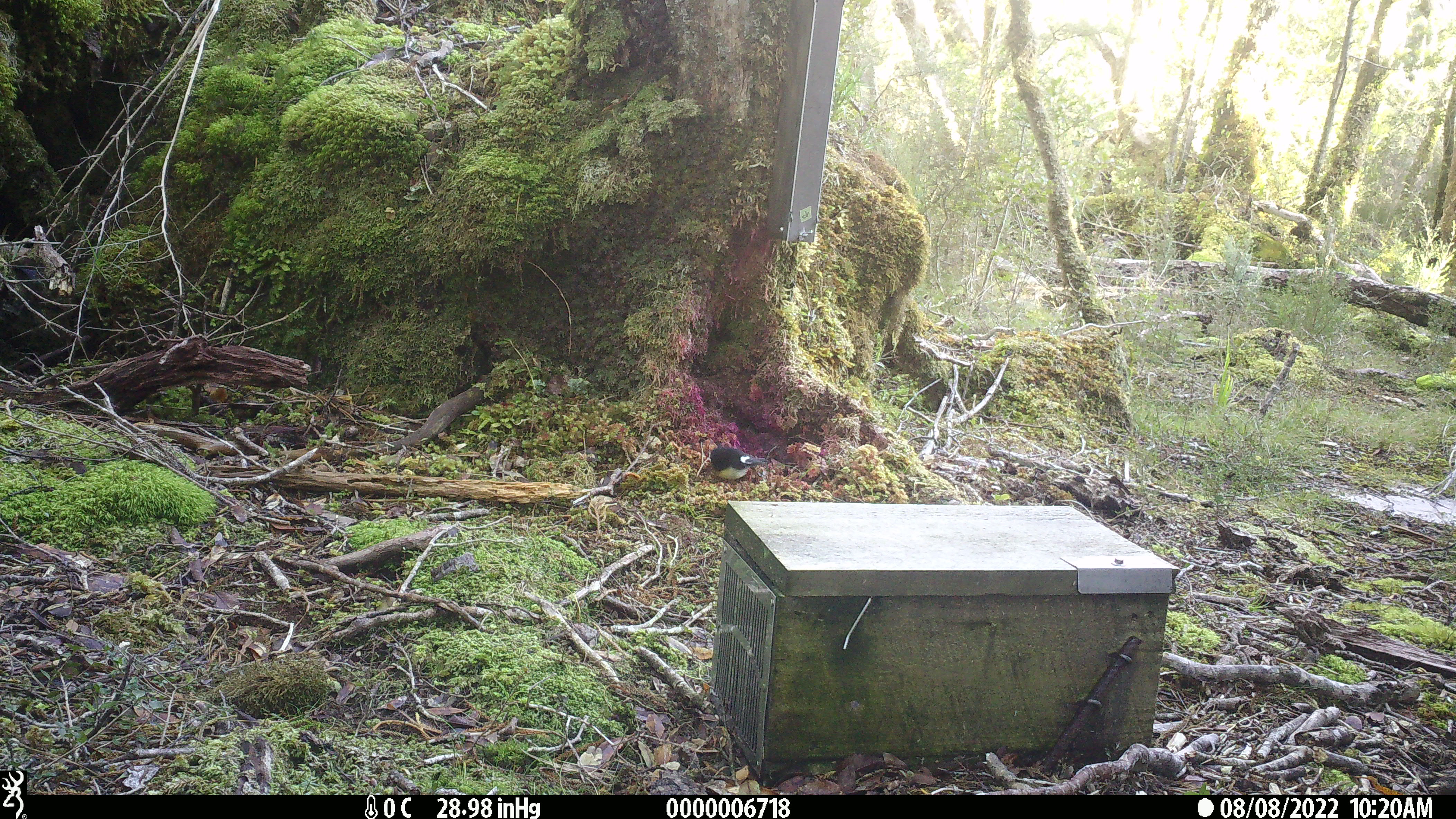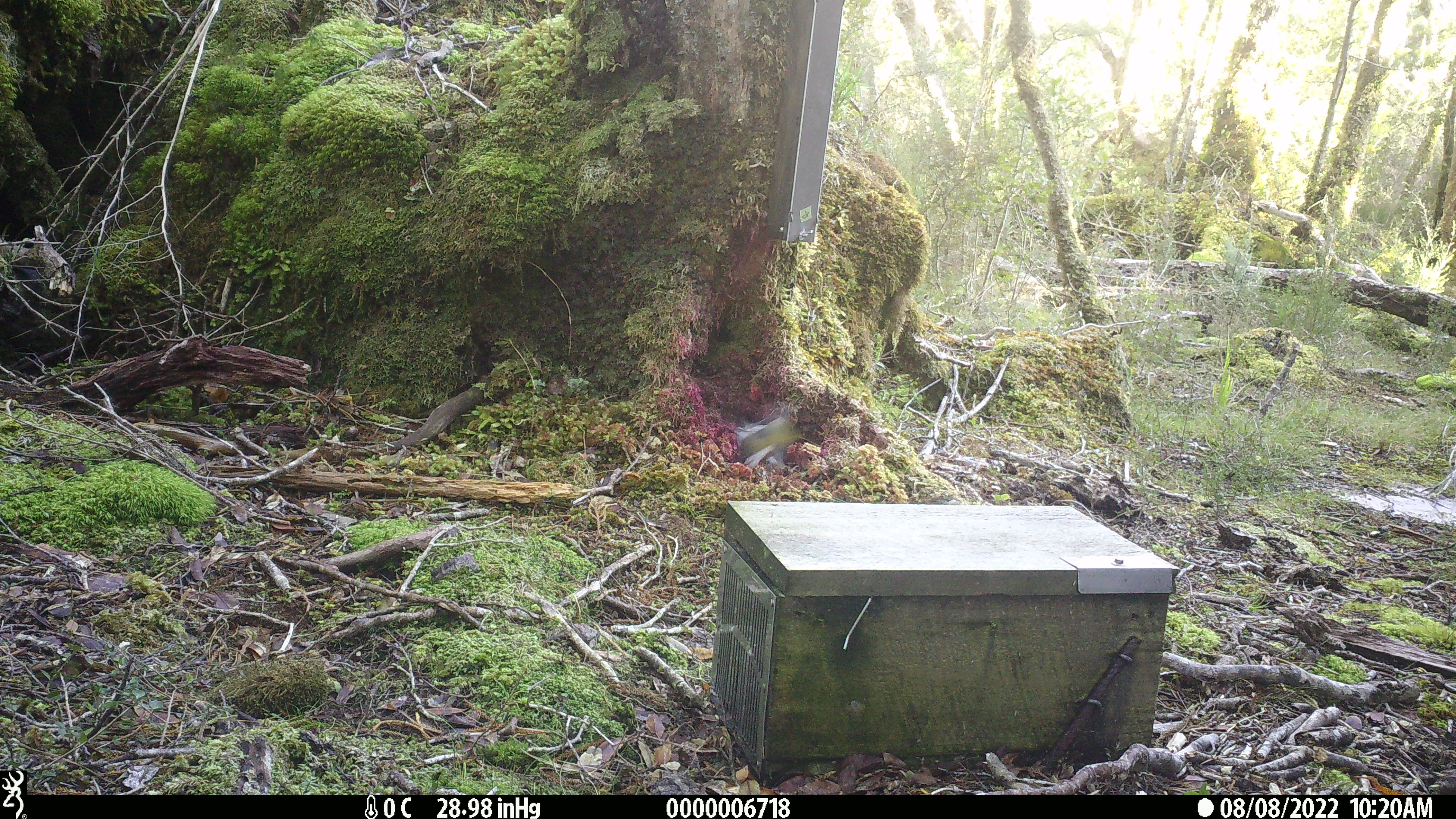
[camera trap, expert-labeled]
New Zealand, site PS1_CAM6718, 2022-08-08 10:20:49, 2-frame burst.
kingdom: Animalia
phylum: Chordata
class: Aves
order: Passeriformes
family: Petroicidae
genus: Petroica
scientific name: Petroica macrocephala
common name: tomtit